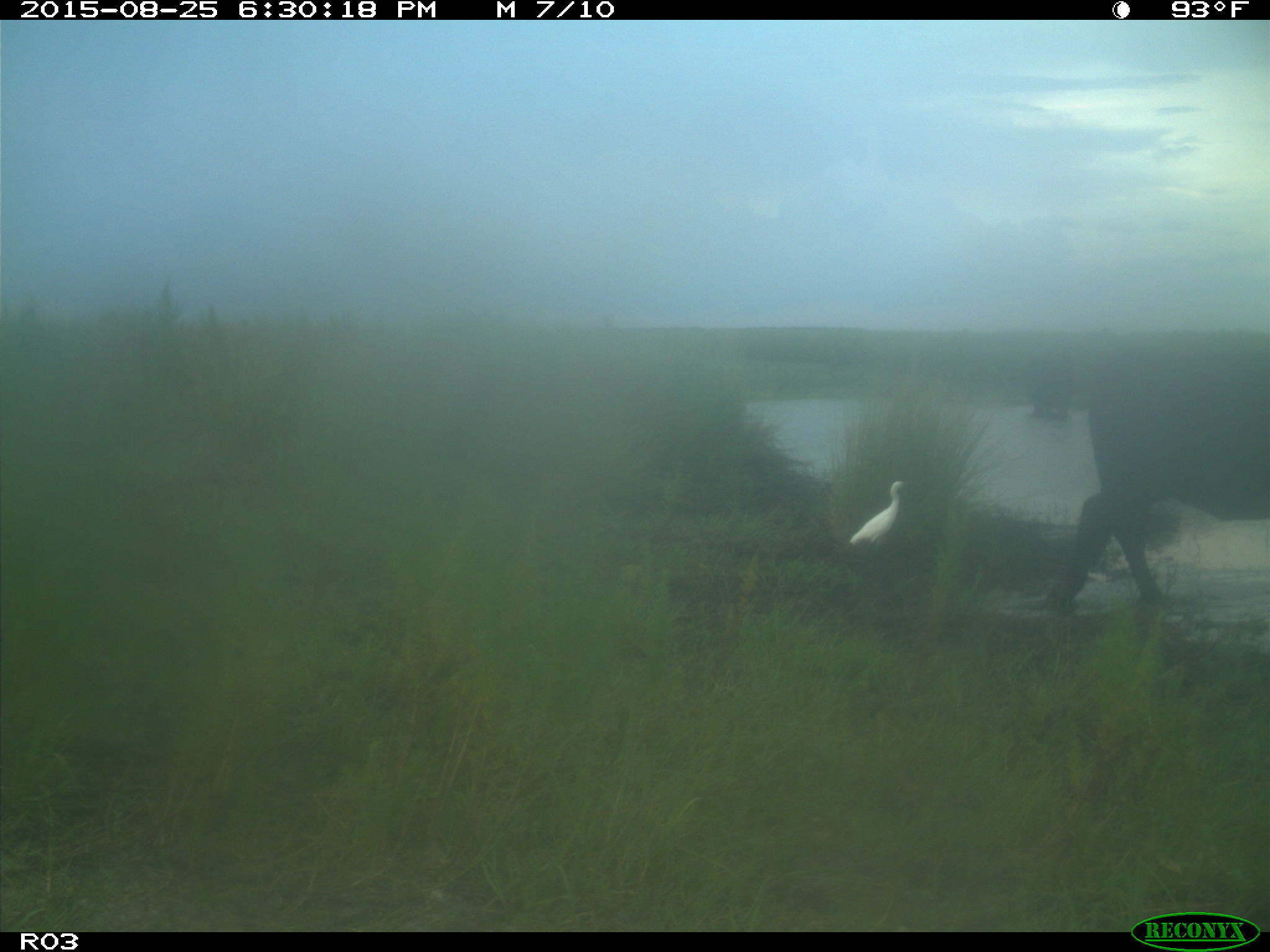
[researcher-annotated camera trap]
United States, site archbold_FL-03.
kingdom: Animalia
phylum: Chordata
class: Mammalia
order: Artiodactyla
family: Bovidae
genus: Bos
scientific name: Bos taurus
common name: domestic cow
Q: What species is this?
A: Bos taurus (domestic cow).